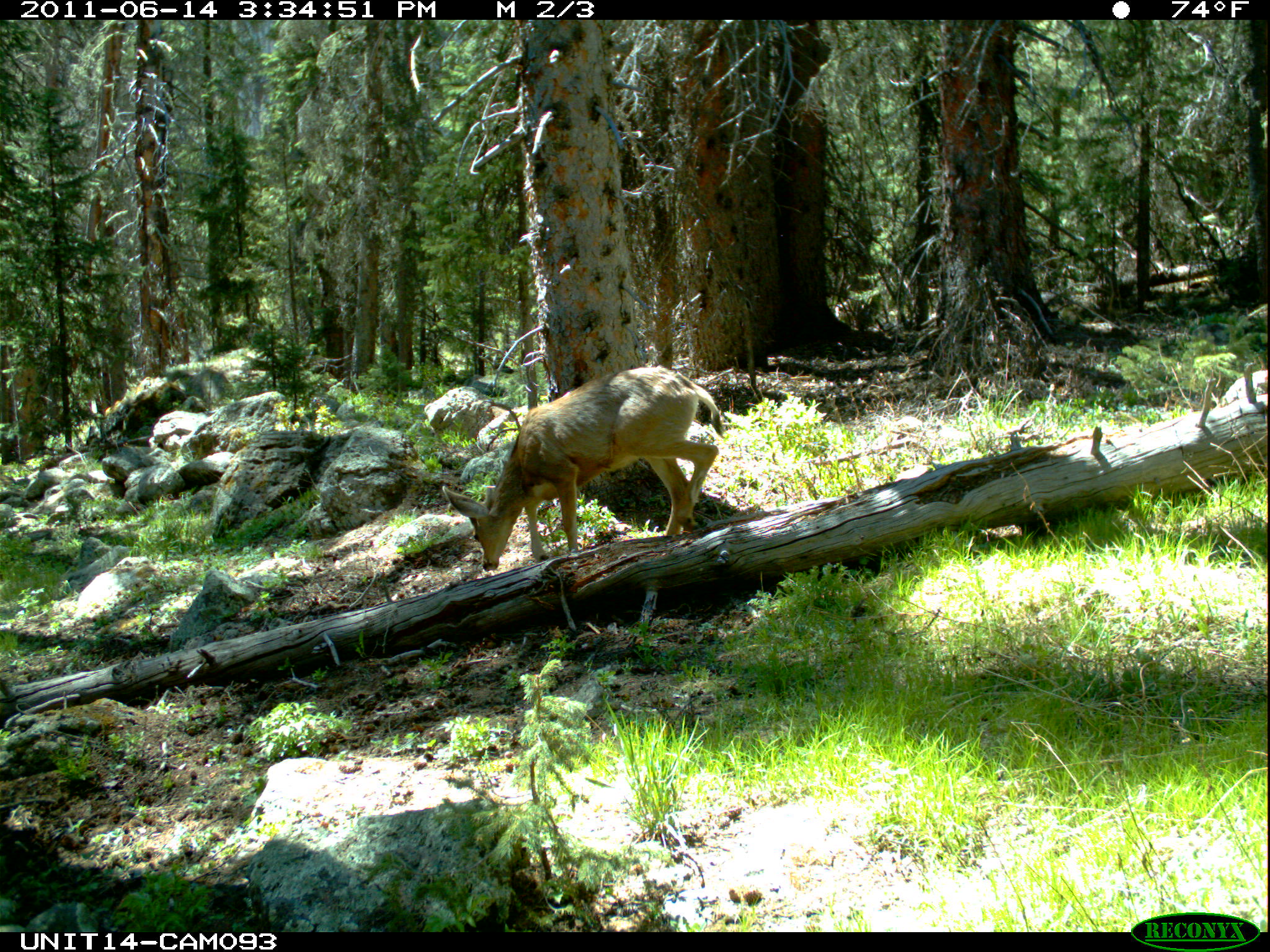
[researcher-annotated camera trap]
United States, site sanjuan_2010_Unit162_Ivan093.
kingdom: Animalia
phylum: Chordata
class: Mammalia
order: Artiodactyla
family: Cervidae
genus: Odocoileus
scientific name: Odocoileus hemionus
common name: mule deer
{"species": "Odocoileus hemionus (mule deer)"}